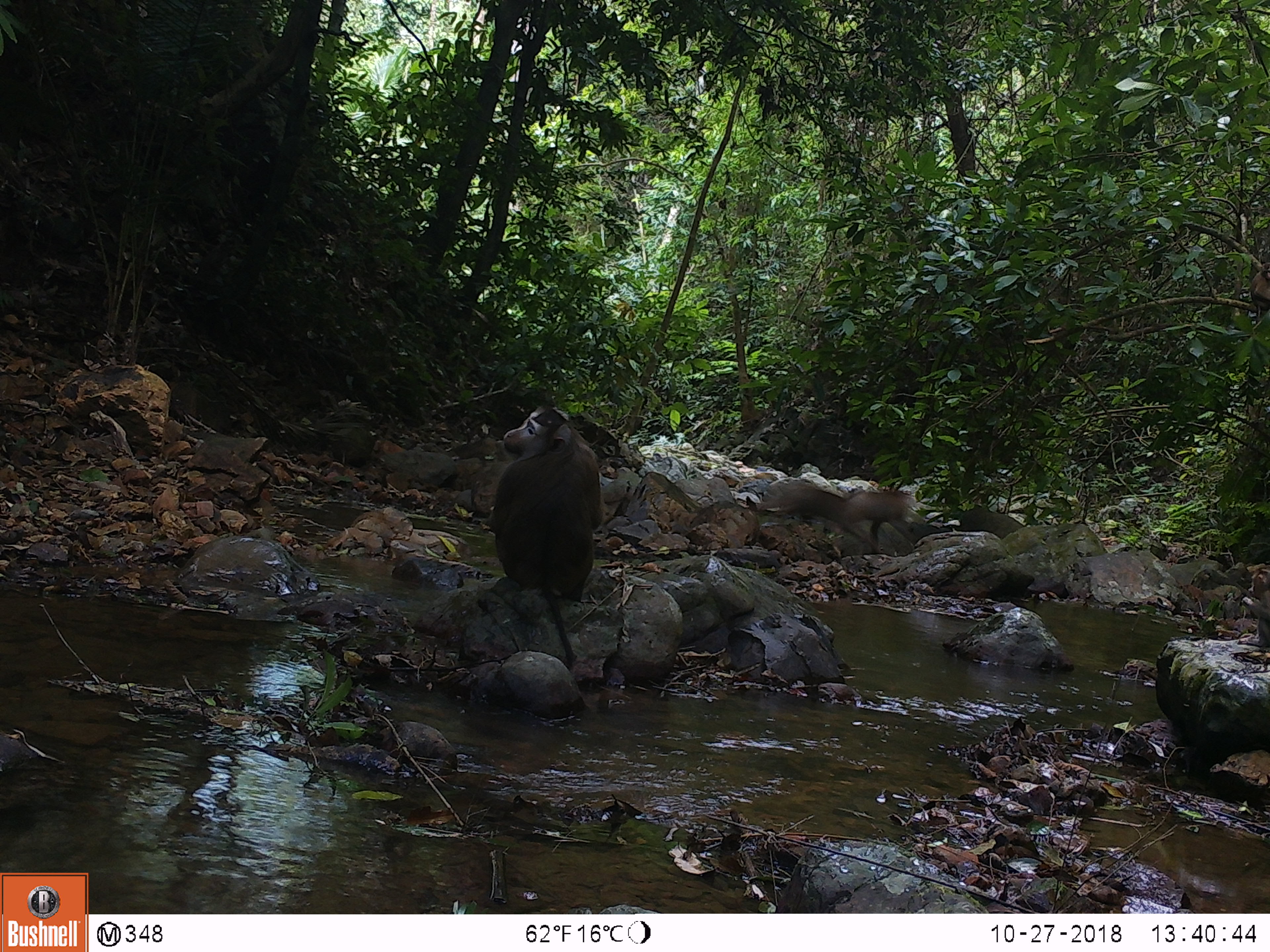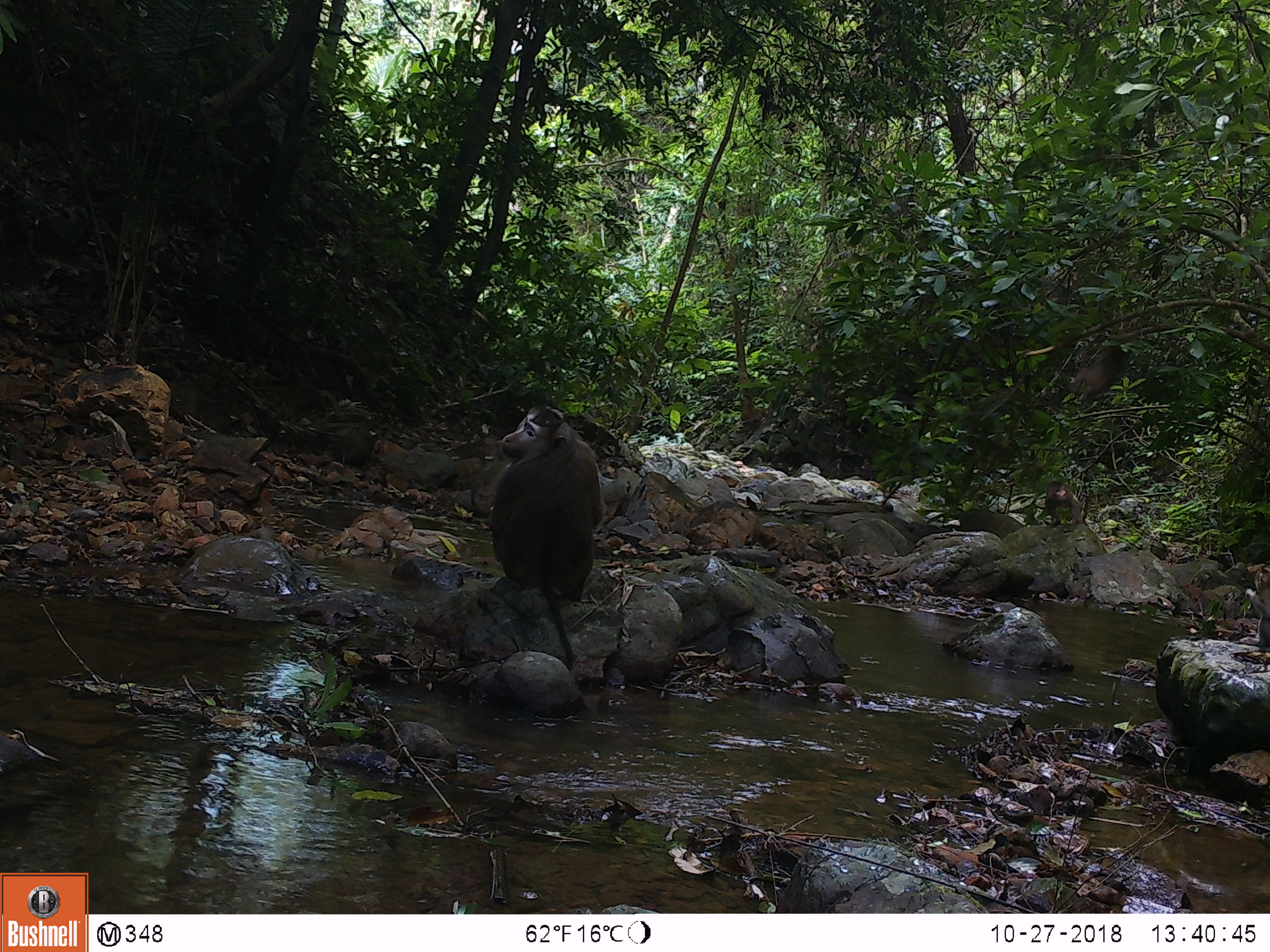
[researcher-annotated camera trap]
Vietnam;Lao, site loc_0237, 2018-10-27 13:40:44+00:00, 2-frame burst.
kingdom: Animalia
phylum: Chordata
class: Mammalia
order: Primates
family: Cercopithecidae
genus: Macaca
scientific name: Macaca nemestrina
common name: pig-tailed macaque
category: pig tailed macaque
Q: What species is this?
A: Pig tailed macaque (pig-tailed macaque) (Macaca nemestrina).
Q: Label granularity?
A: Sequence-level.